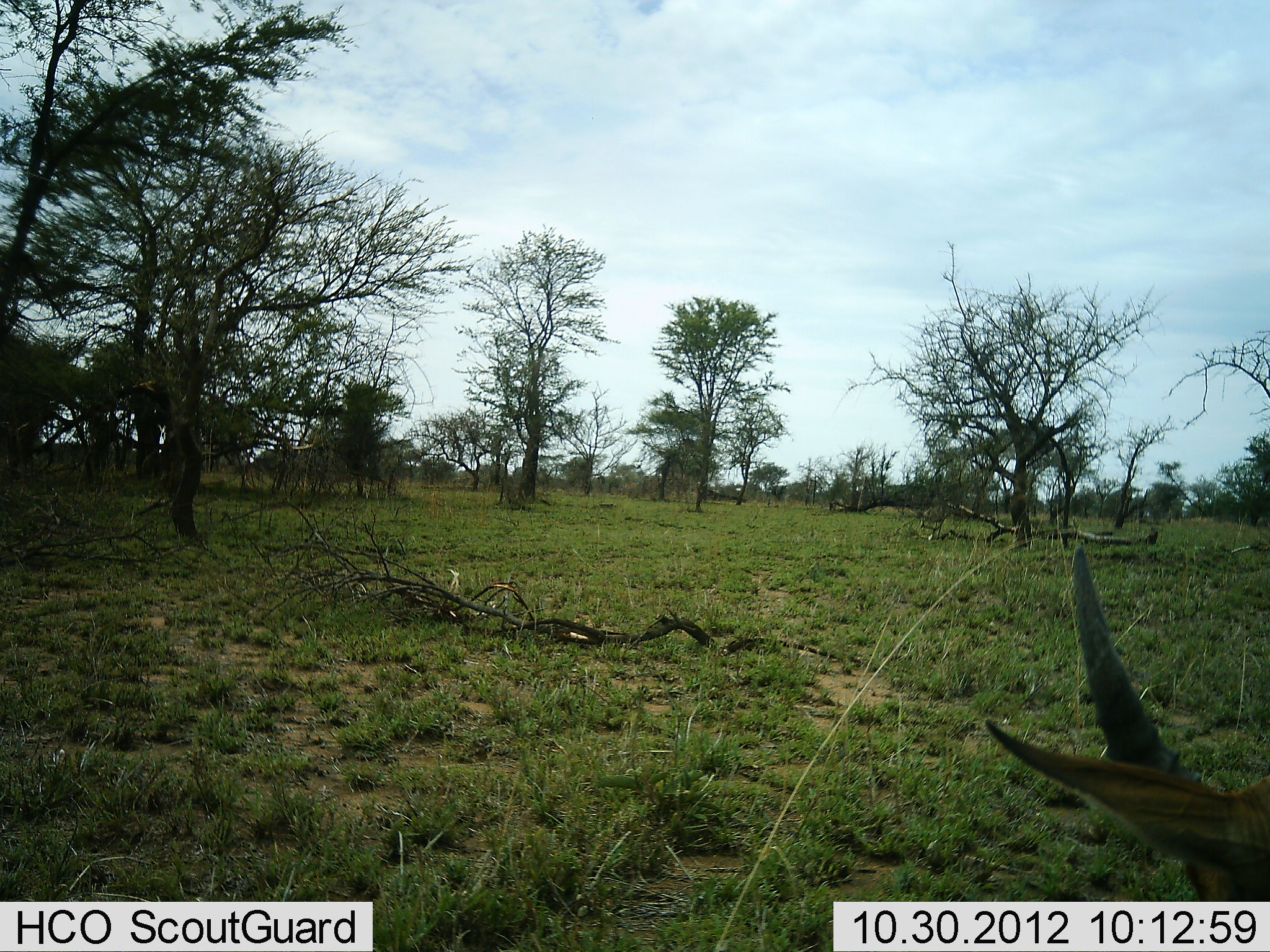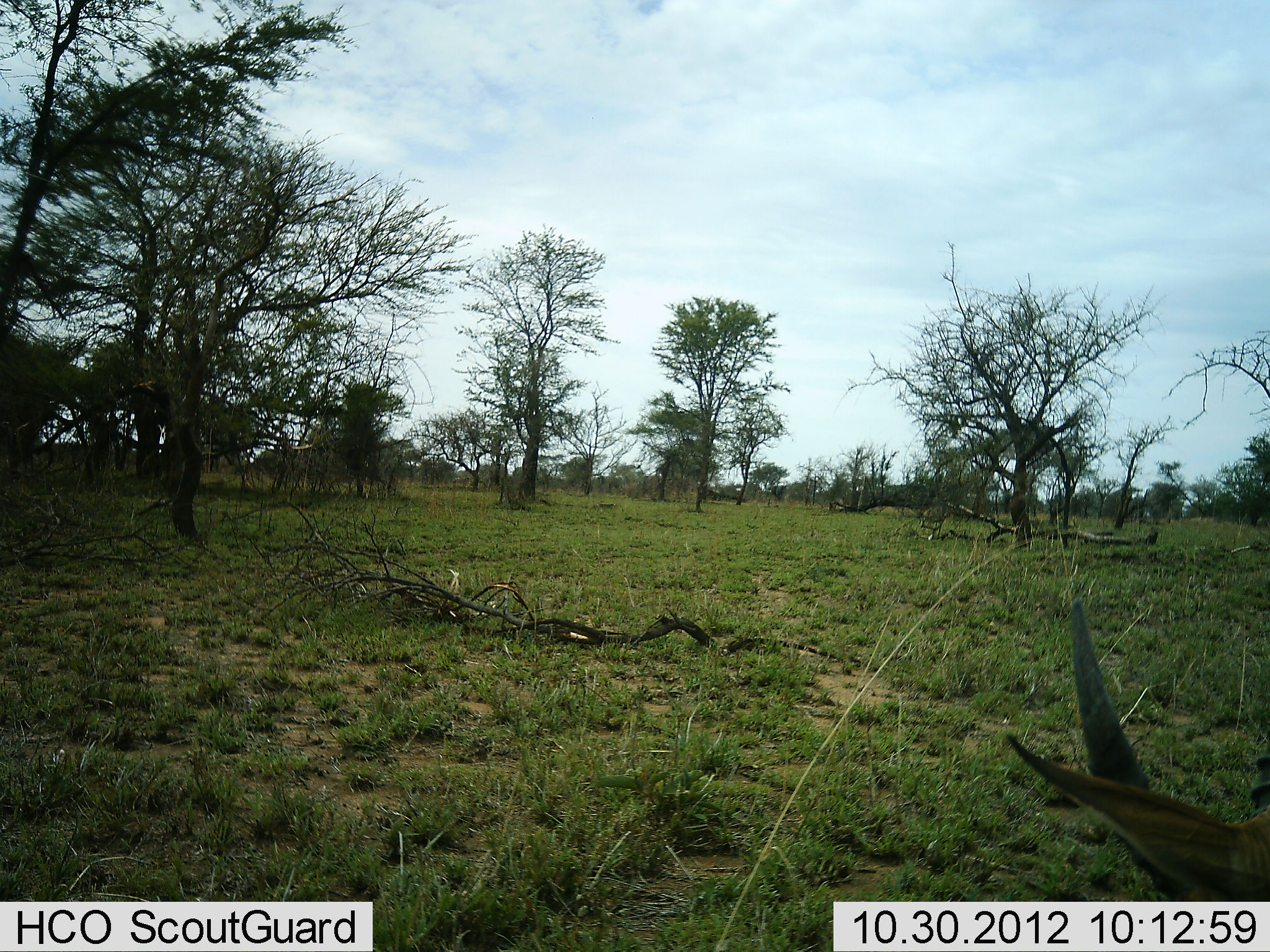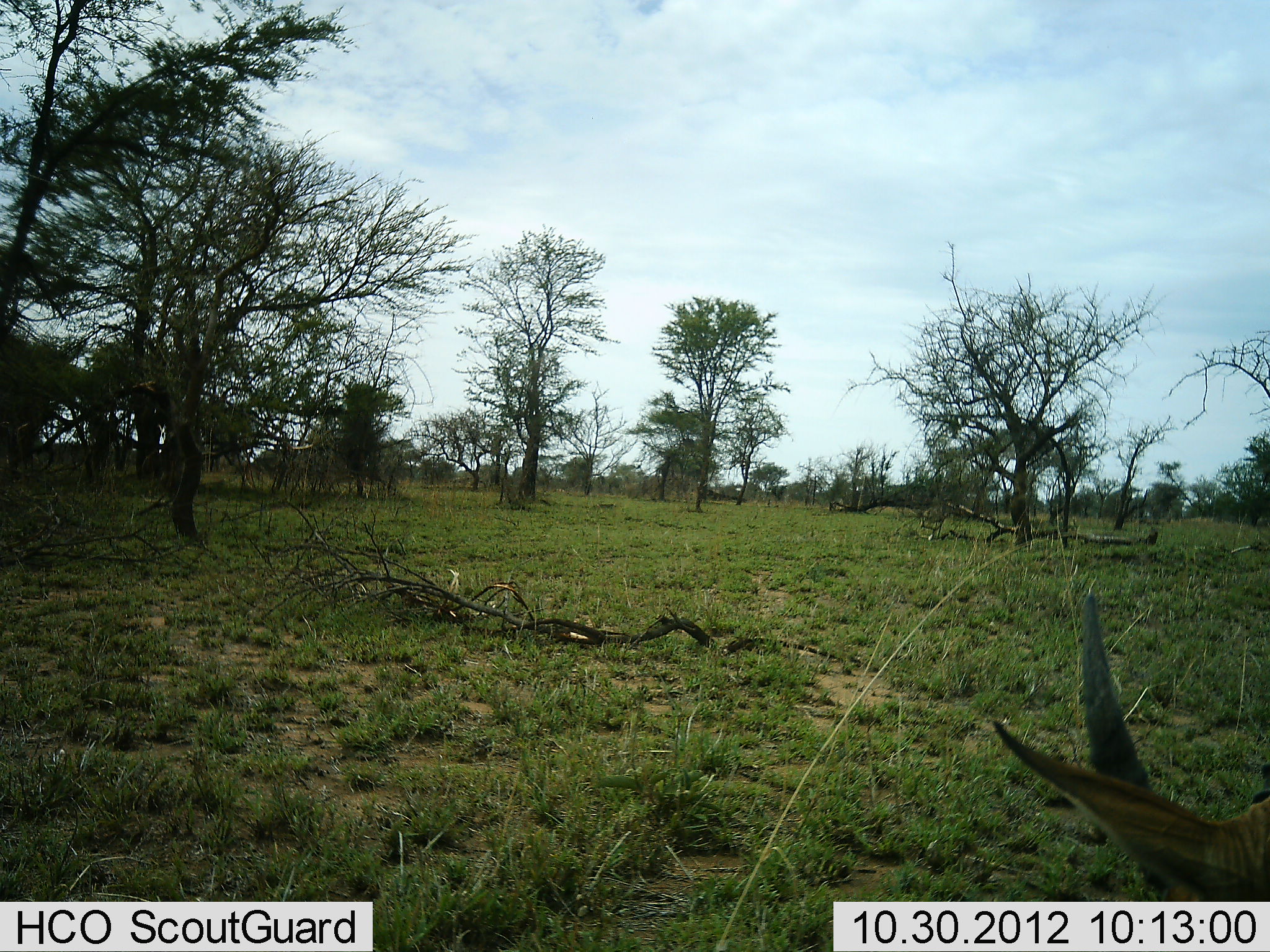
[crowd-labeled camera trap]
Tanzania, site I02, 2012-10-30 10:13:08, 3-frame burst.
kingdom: Animalia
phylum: Chordata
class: Mammalia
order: Artiodactyla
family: Bovidae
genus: Eudorcas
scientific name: Eudorcas thomsonii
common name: thomson's gazelle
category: gazellethomsons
Gazellethomsons (thomson's gazelle) (Eudorcas thomsonii), count 1. Behavior (volunteer vote fractions): standing 80%, resting 0%, moving 0%, interacting 0%. Young present (vote fraction): 0%. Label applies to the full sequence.